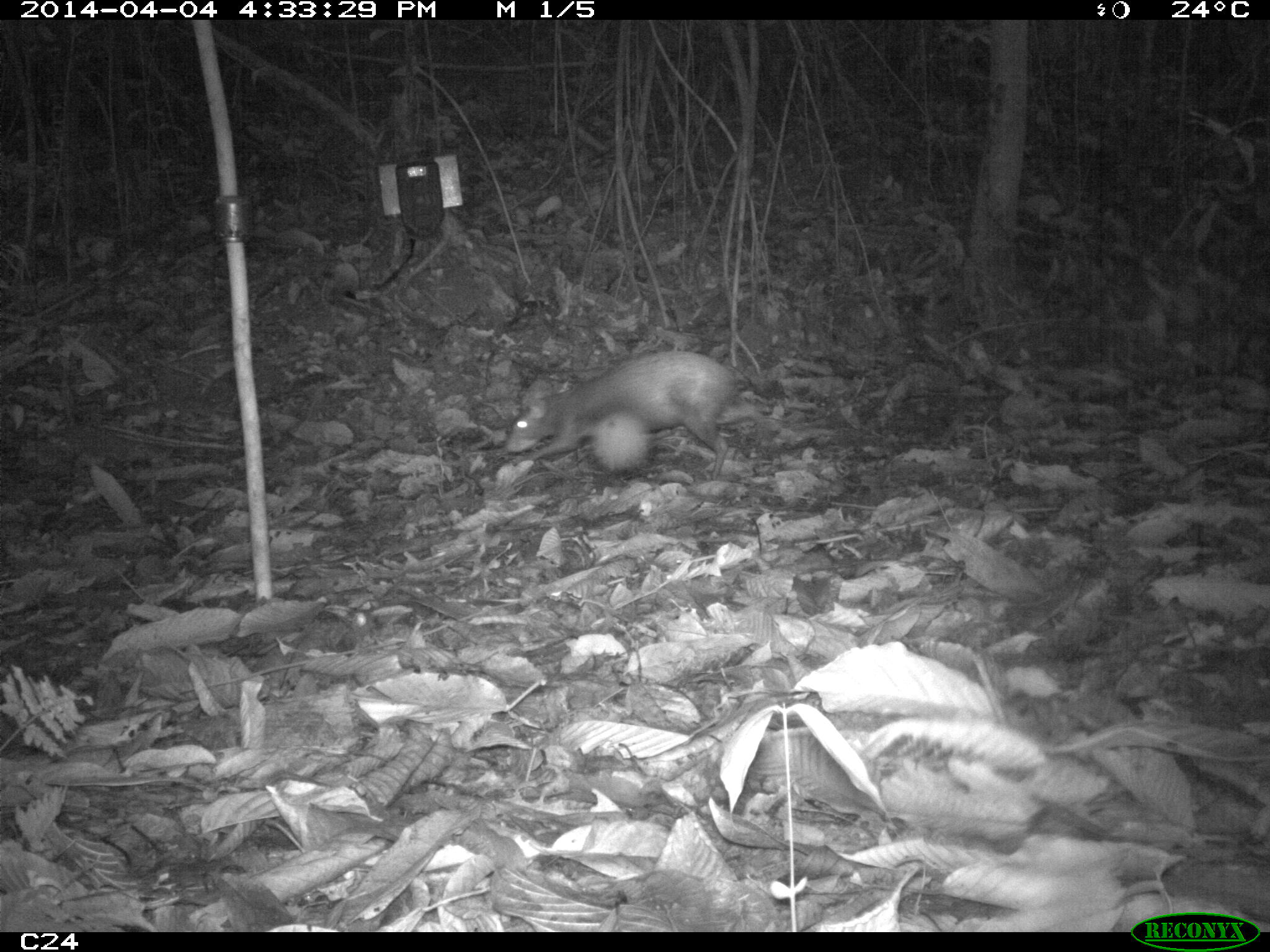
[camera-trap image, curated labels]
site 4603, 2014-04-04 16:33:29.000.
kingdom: Animalia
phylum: Chordata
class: Mammalia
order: Rodentia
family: Dasyproctidae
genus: Dasyprocta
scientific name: Dasyprocta leporina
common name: red-rumped agouti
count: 1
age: adult